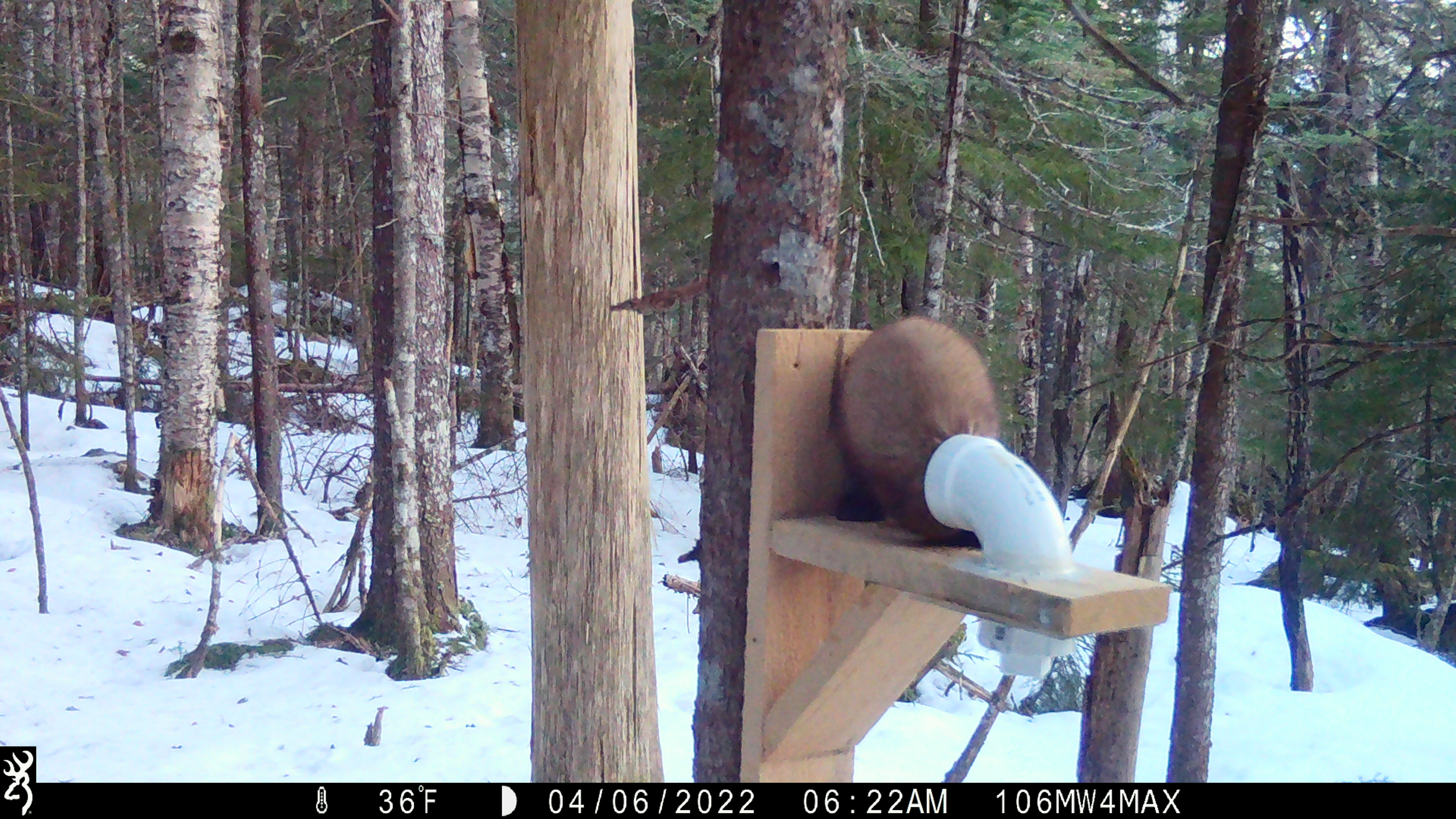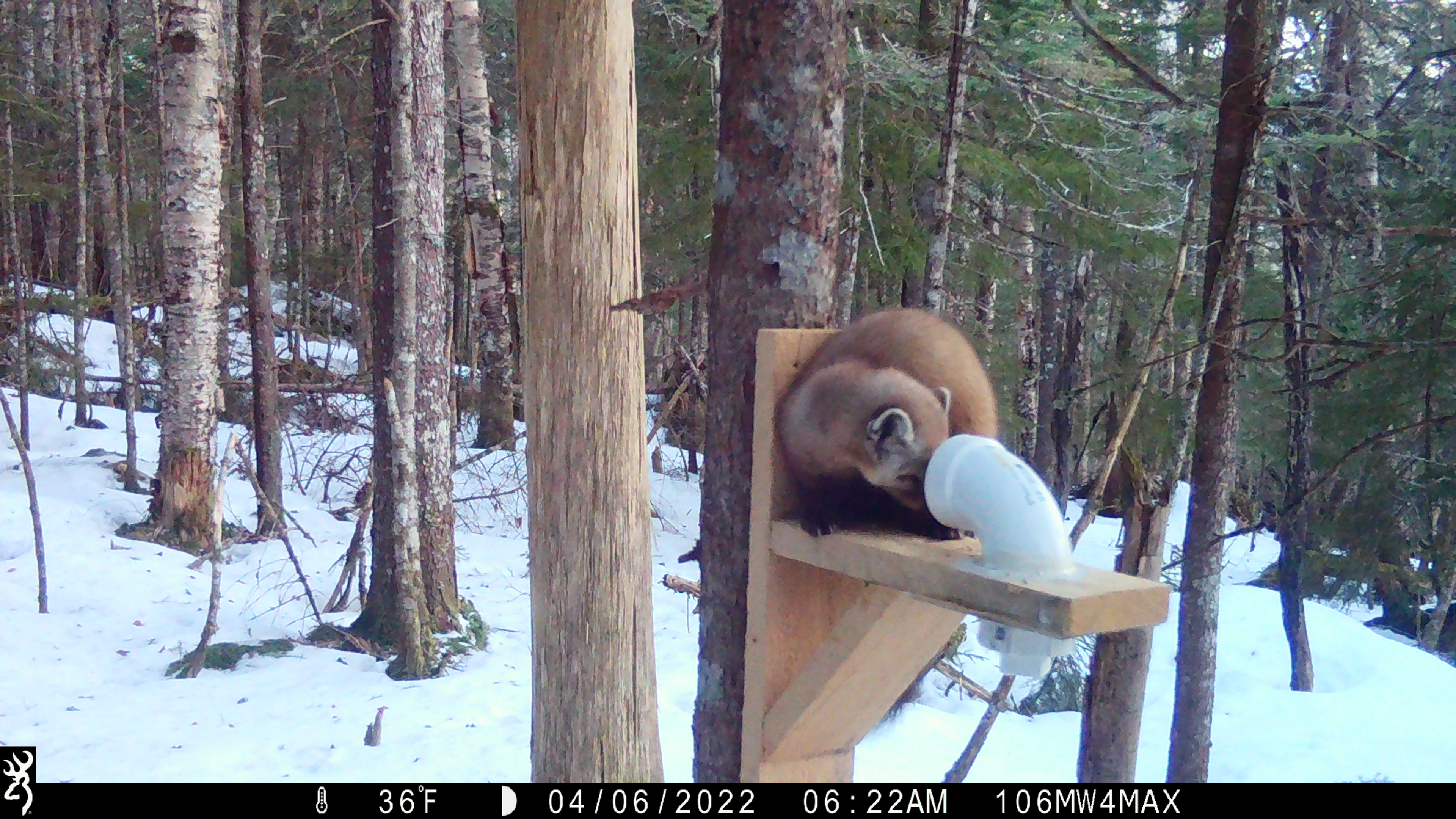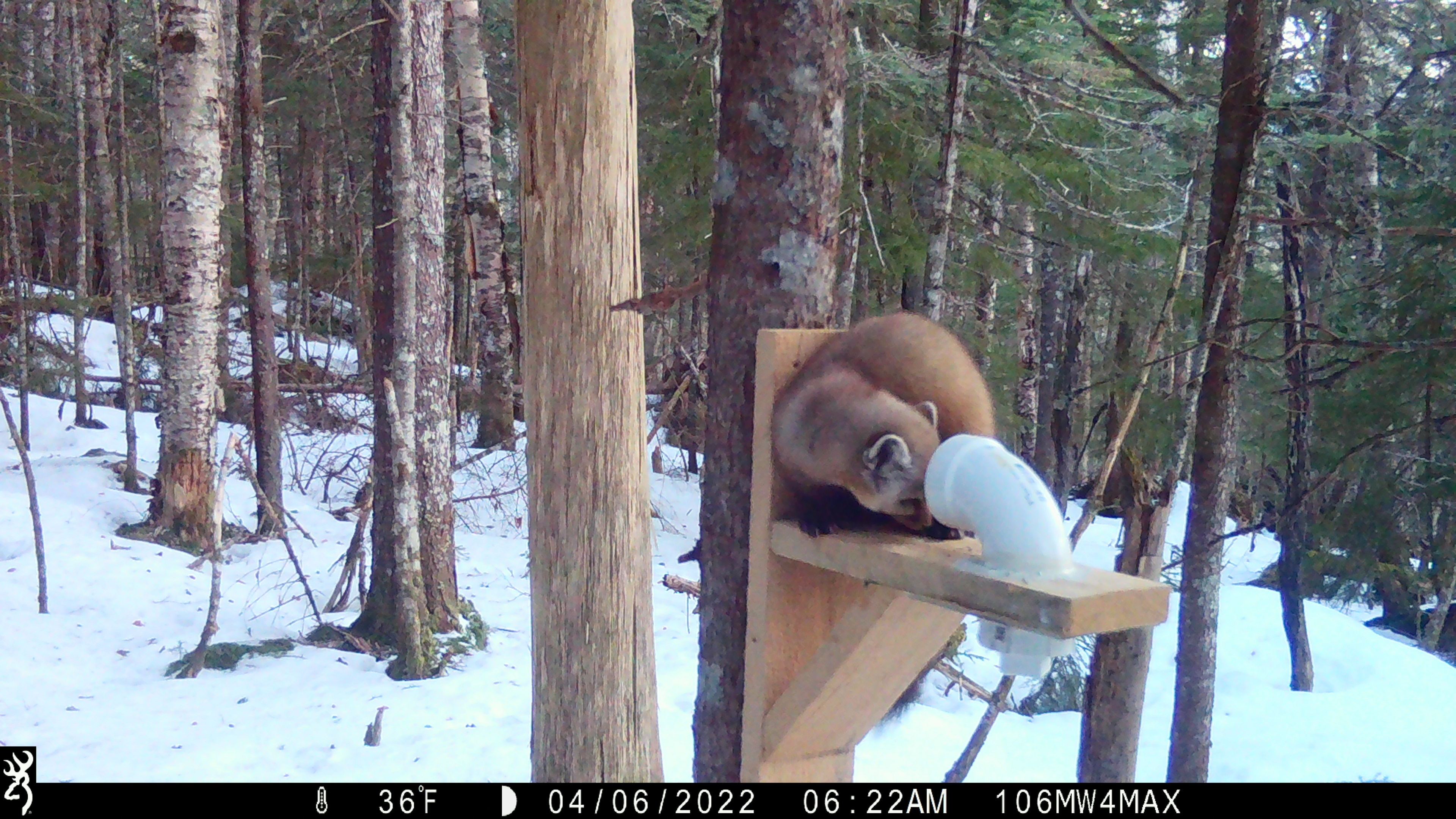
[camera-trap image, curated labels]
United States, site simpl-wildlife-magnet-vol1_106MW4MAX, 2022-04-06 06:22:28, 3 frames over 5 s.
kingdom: Animalia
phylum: Chordata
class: Mammalia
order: Carnivora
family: Mustelidae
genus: Martes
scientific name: Martes americana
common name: american marten